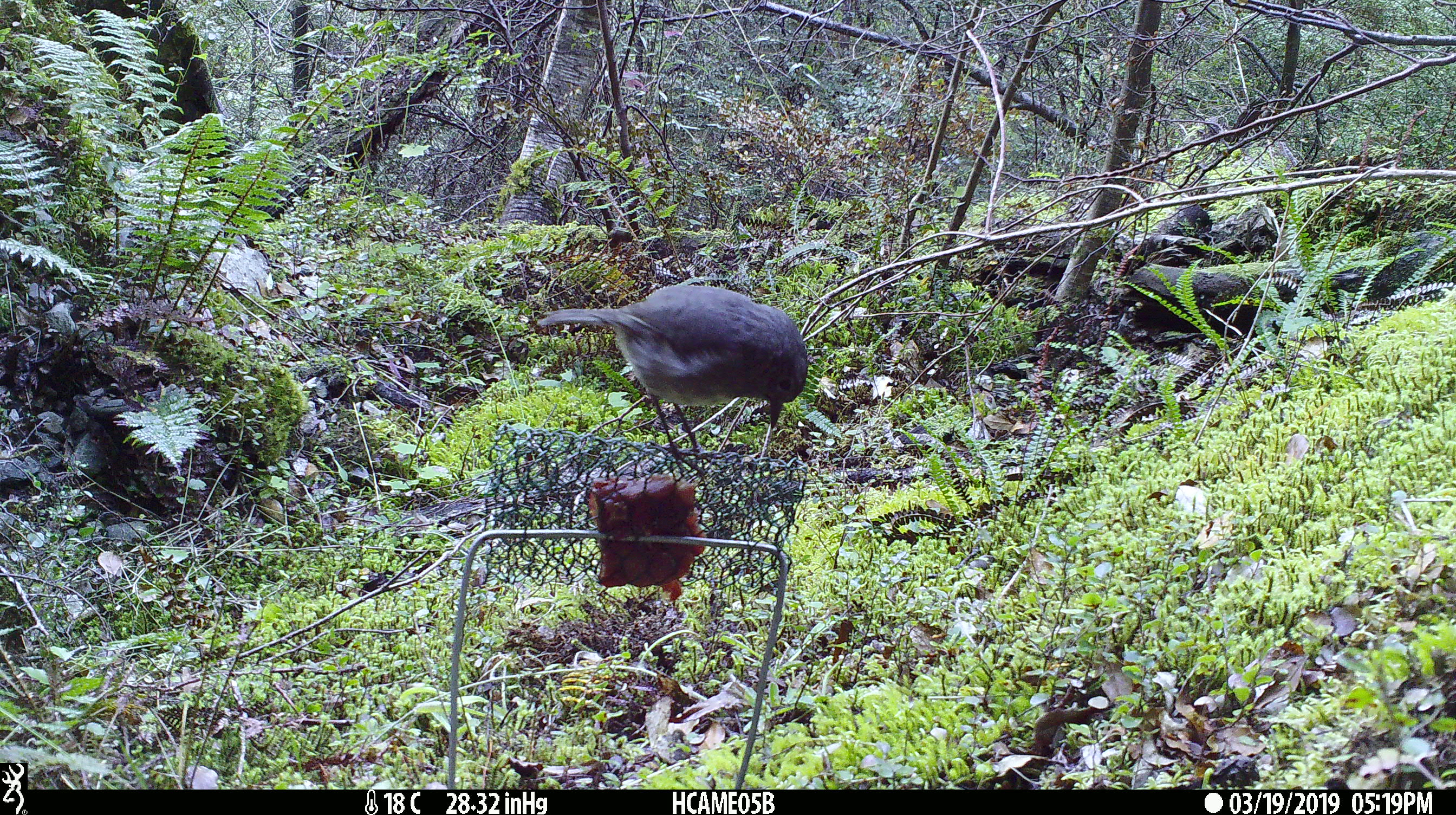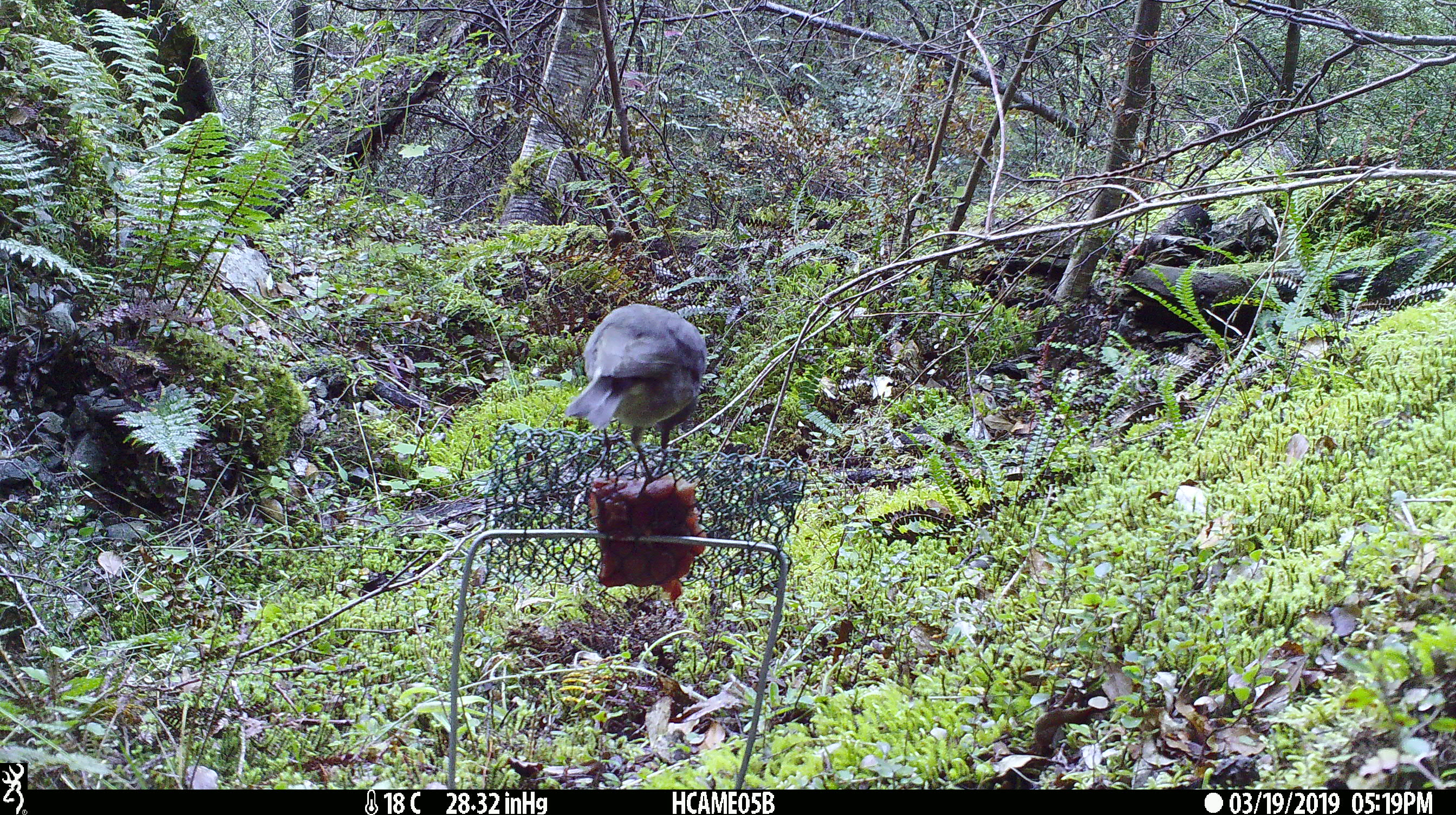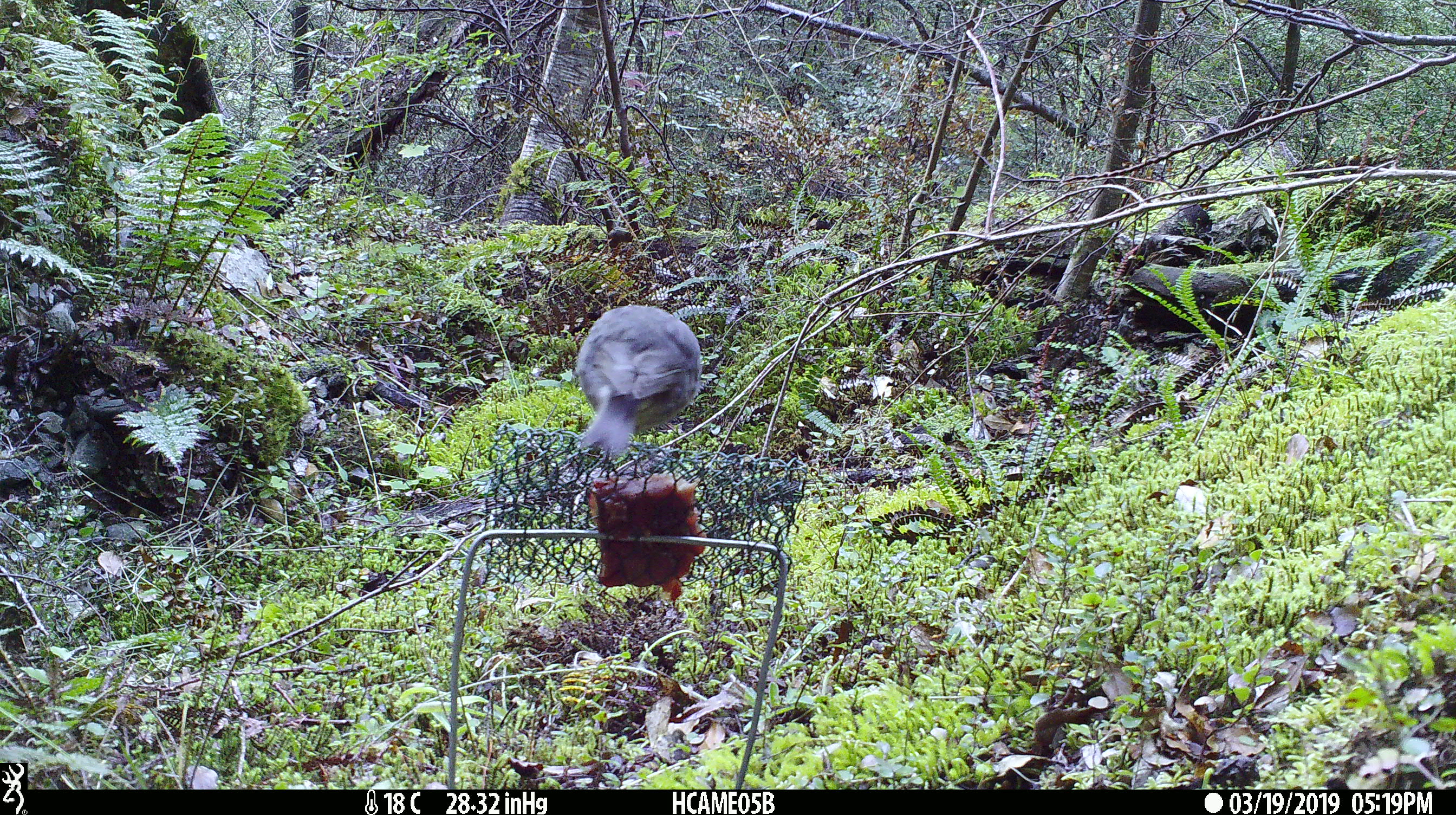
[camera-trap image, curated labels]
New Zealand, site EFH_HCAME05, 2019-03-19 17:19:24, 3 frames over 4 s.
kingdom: Animalia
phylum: Chordata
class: Aves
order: Passeriformes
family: Petroicidae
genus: Petroica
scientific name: Petroica australis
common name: new zealand robin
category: robin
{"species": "robin (new zealand robin) (Petroica australis)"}